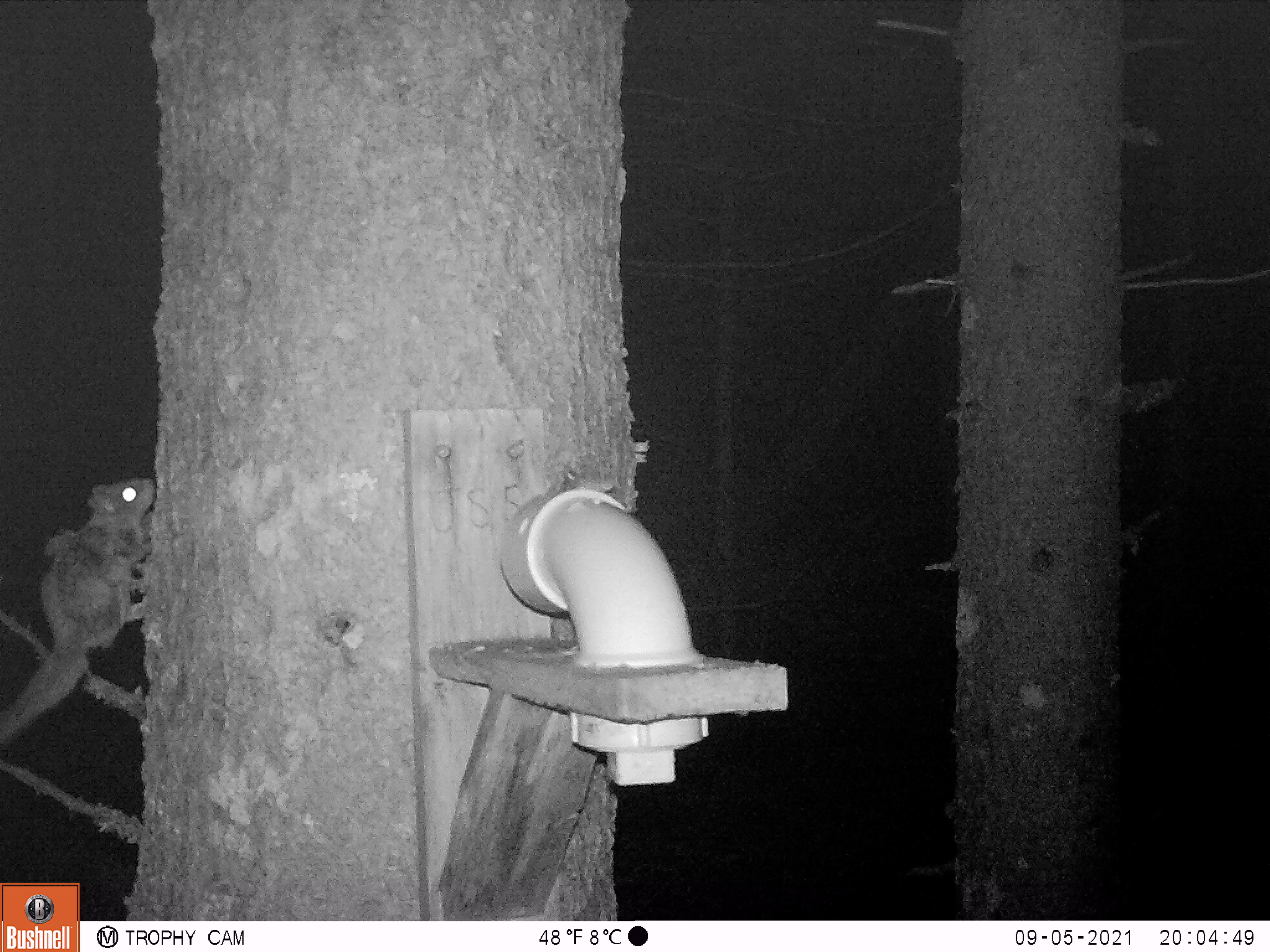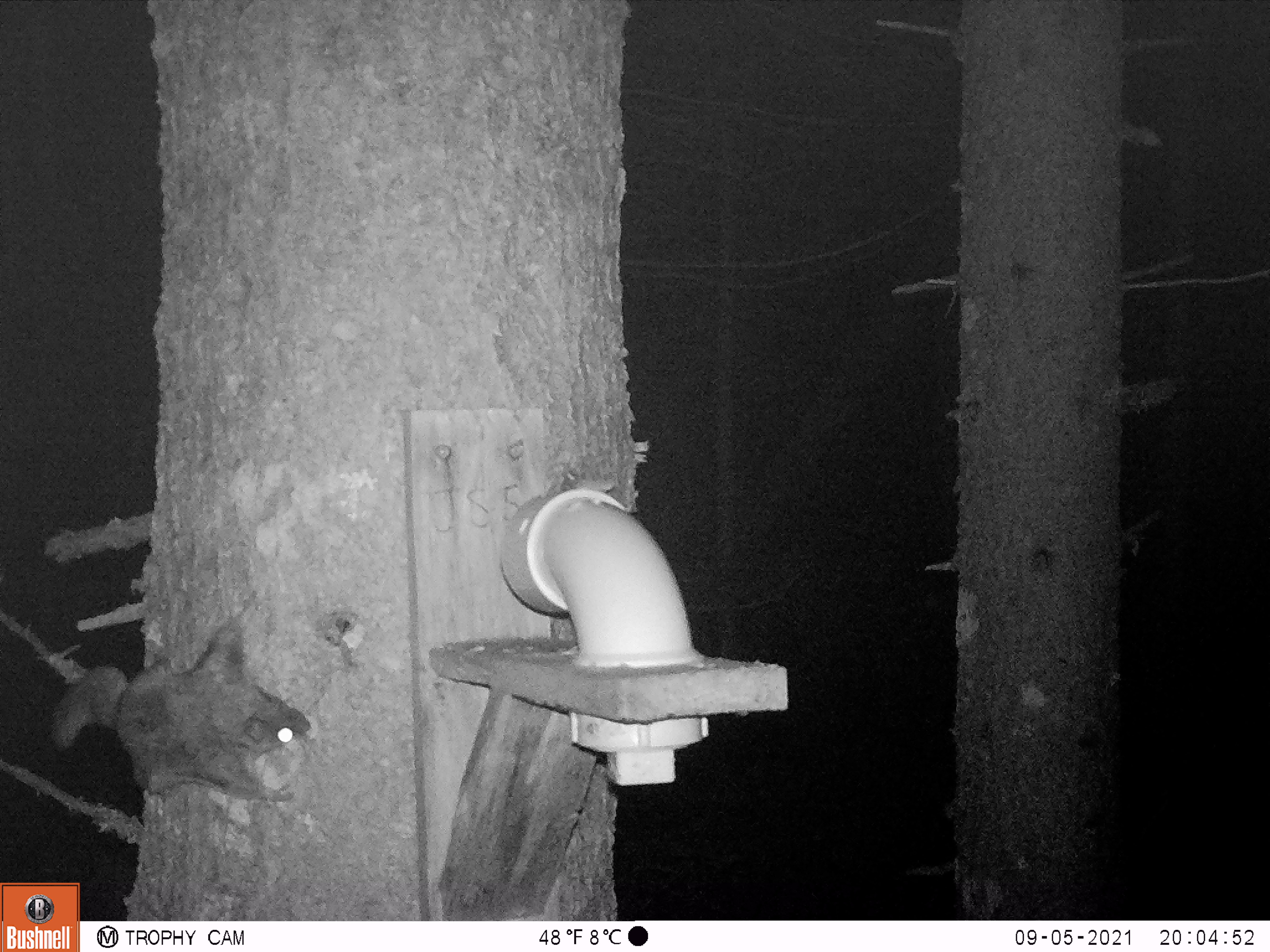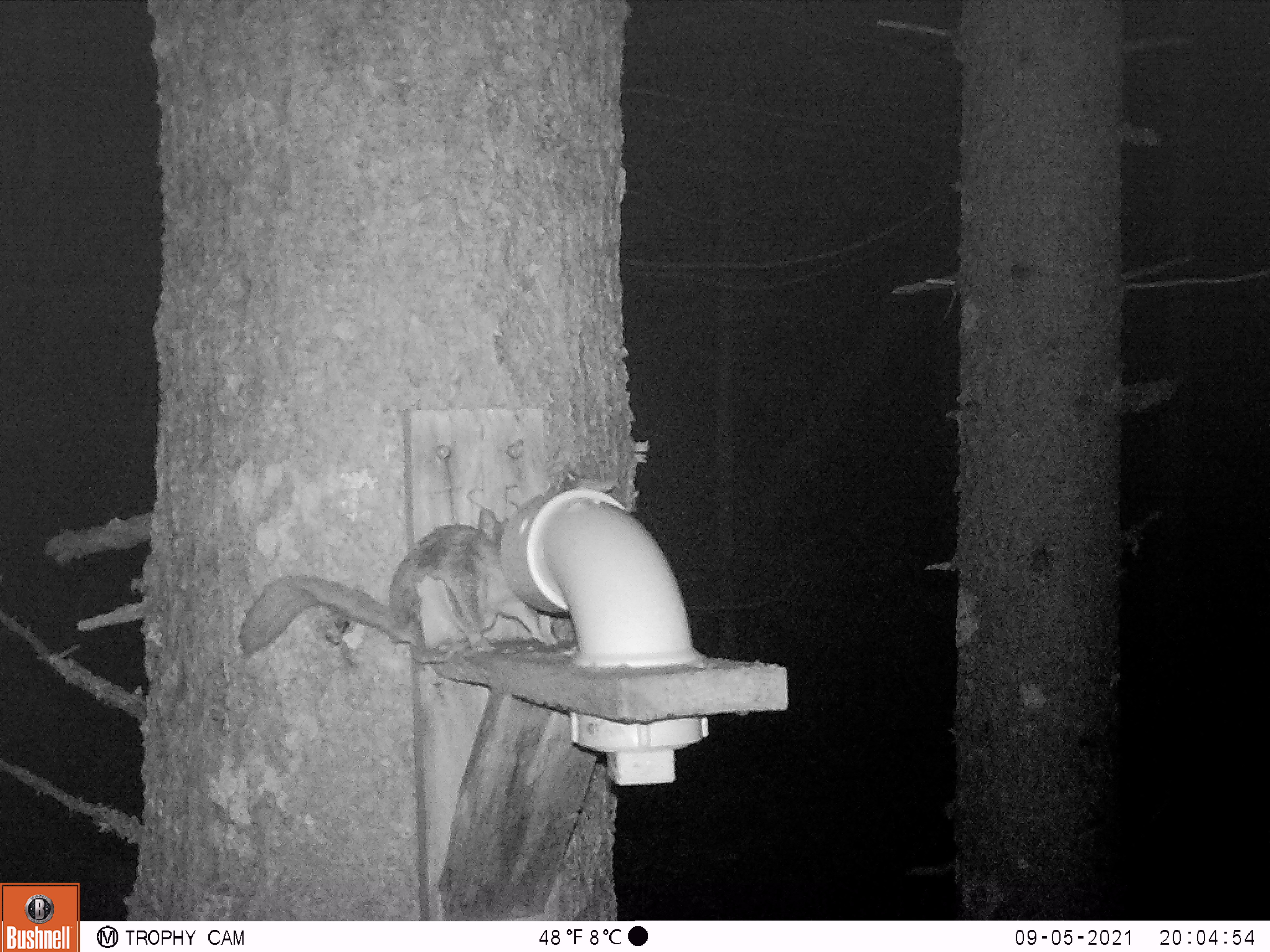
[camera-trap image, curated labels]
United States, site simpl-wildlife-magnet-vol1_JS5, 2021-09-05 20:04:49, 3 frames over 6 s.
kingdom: Animalia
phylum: Chordata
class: Mammalia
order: Rodentia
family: Sciuridae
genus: Glaucomys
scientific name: Glaucomys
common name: flying squirrel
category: flying squirrel sp.